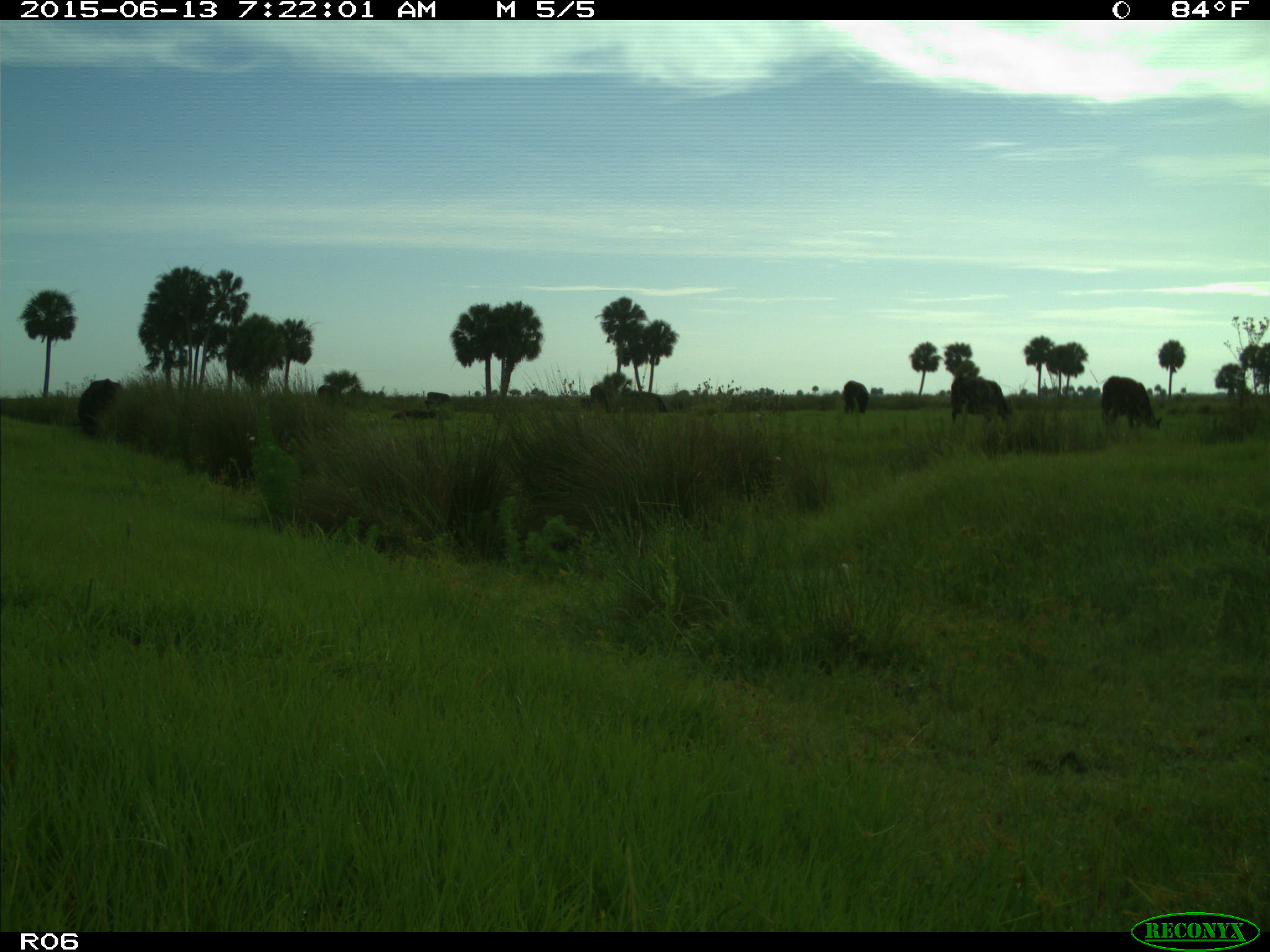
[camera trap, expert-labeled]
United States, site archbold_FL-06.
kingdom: Animalia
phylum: Chordata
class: Mammalia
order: Artiodactyla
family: Bovidae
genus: Bos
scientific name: Bos taurus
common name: domestic cow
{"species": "Bos taurus (domestic cow)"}